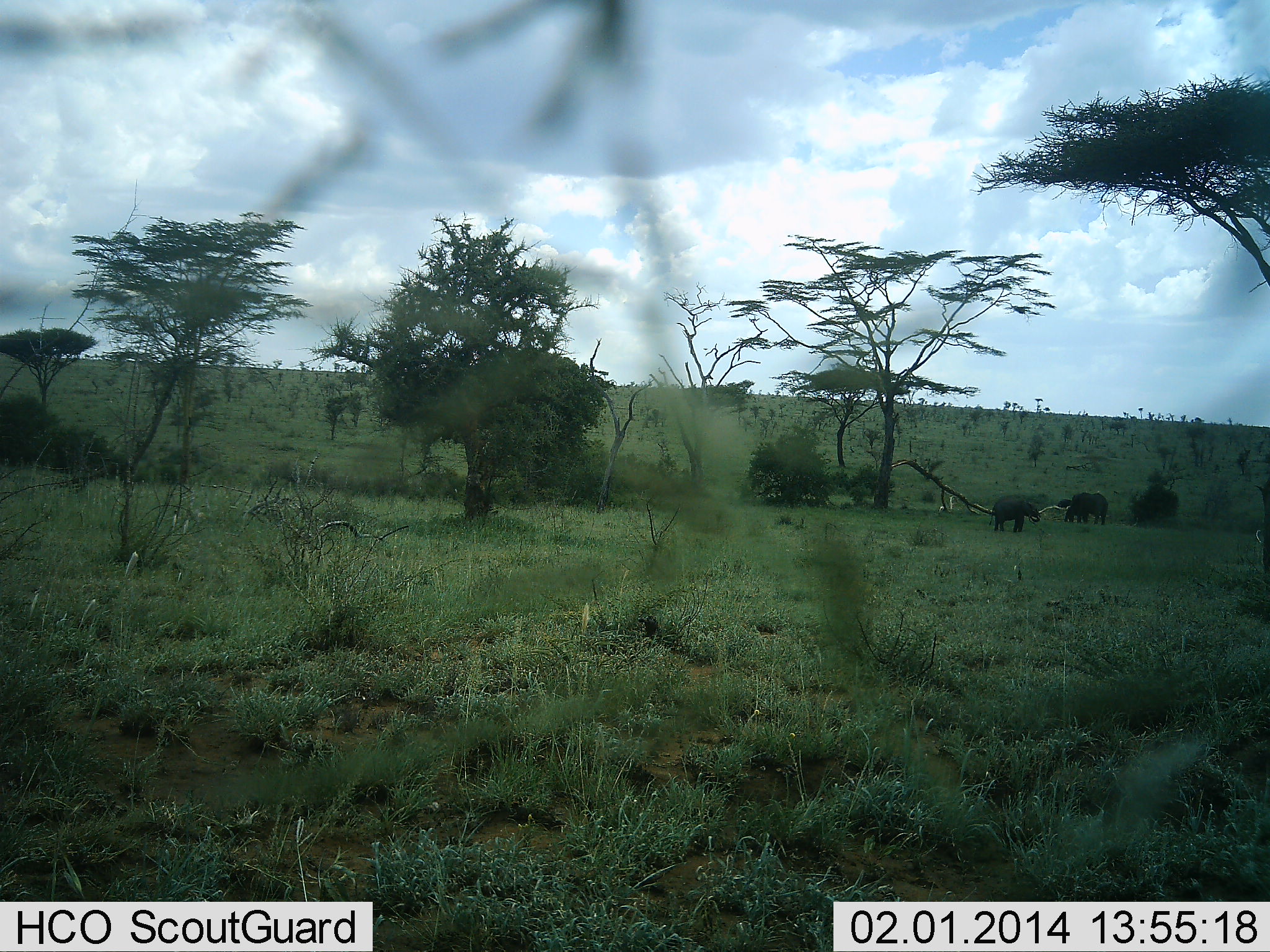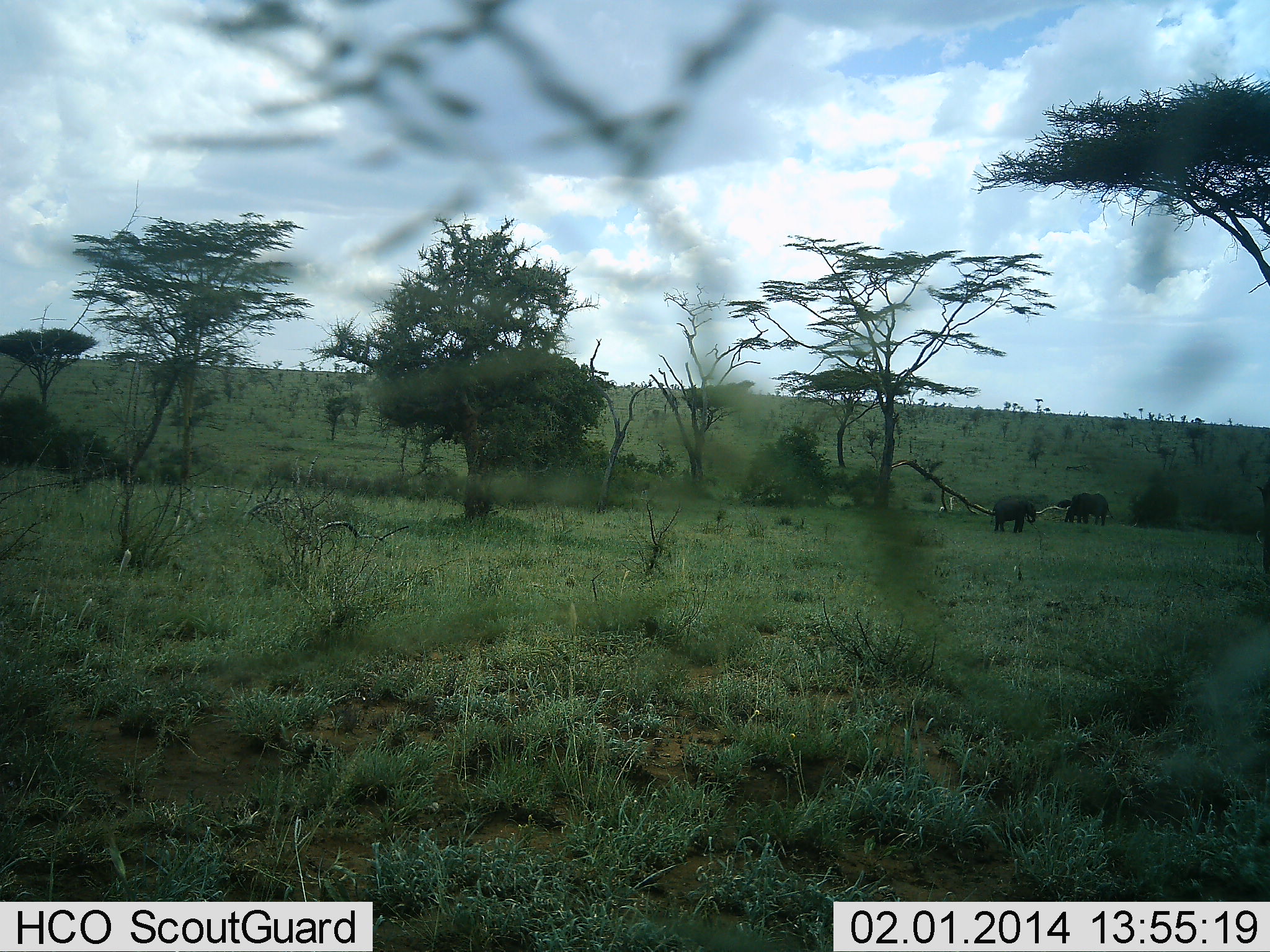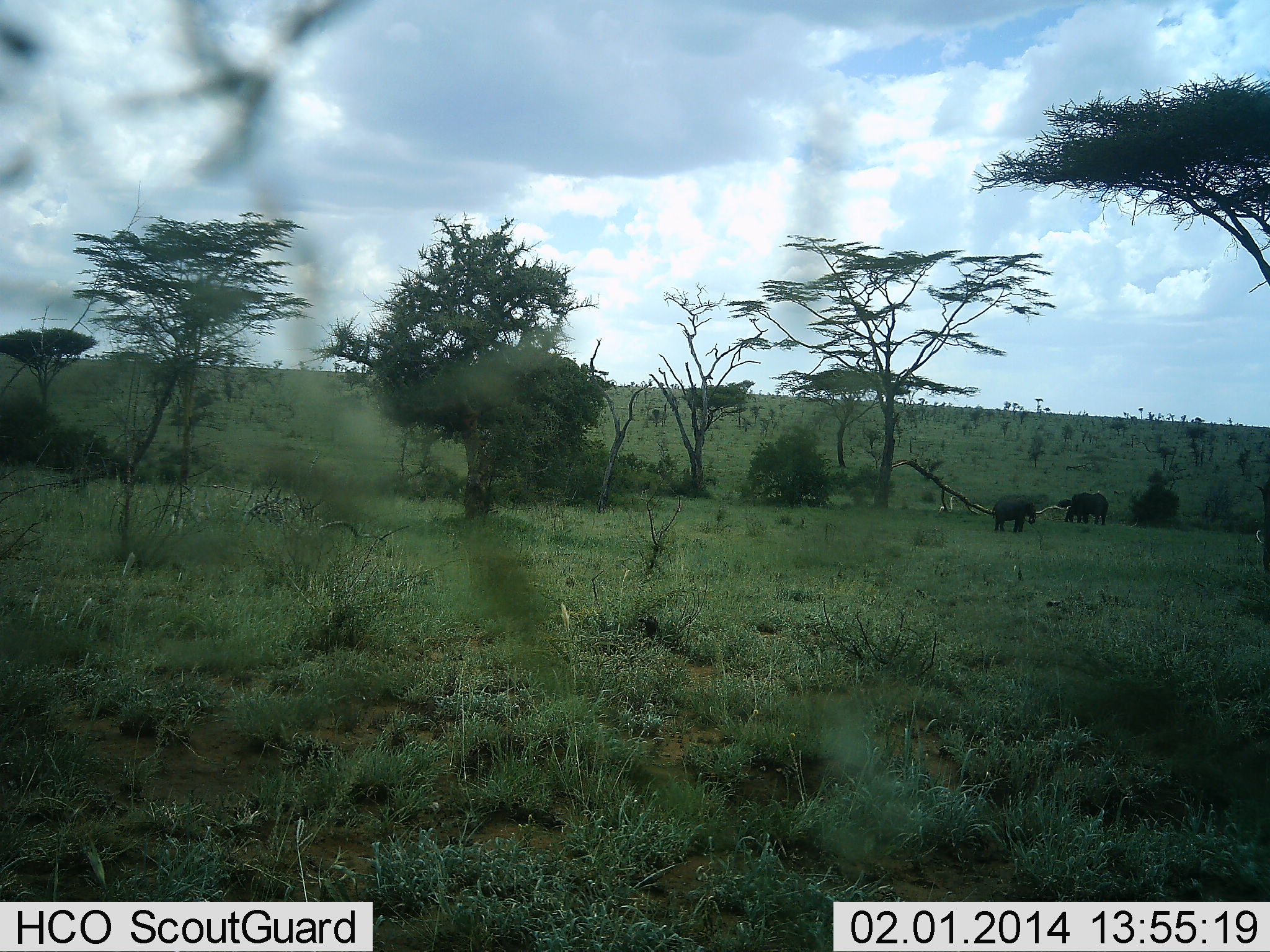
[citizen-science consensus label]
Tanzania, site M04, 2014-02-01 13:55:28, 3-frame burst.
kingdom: Animalia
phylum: Chordata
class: Mammalia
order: Proboscidea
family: Elephantidae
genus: Loxodonta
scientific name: Loxodonta africana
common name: african bush elephant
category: elephant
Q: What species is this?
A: Elephant (african bush elephant) (Loxodonta africana).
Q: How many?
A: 2.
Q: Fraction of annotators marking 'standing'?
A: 60%.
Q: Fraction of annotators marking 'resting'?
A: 0%.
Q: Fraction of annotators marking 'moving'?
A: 0%.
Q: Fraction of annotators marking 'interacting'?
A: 0%.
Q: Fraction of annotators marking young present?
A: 10%.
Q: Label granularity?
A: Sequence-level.